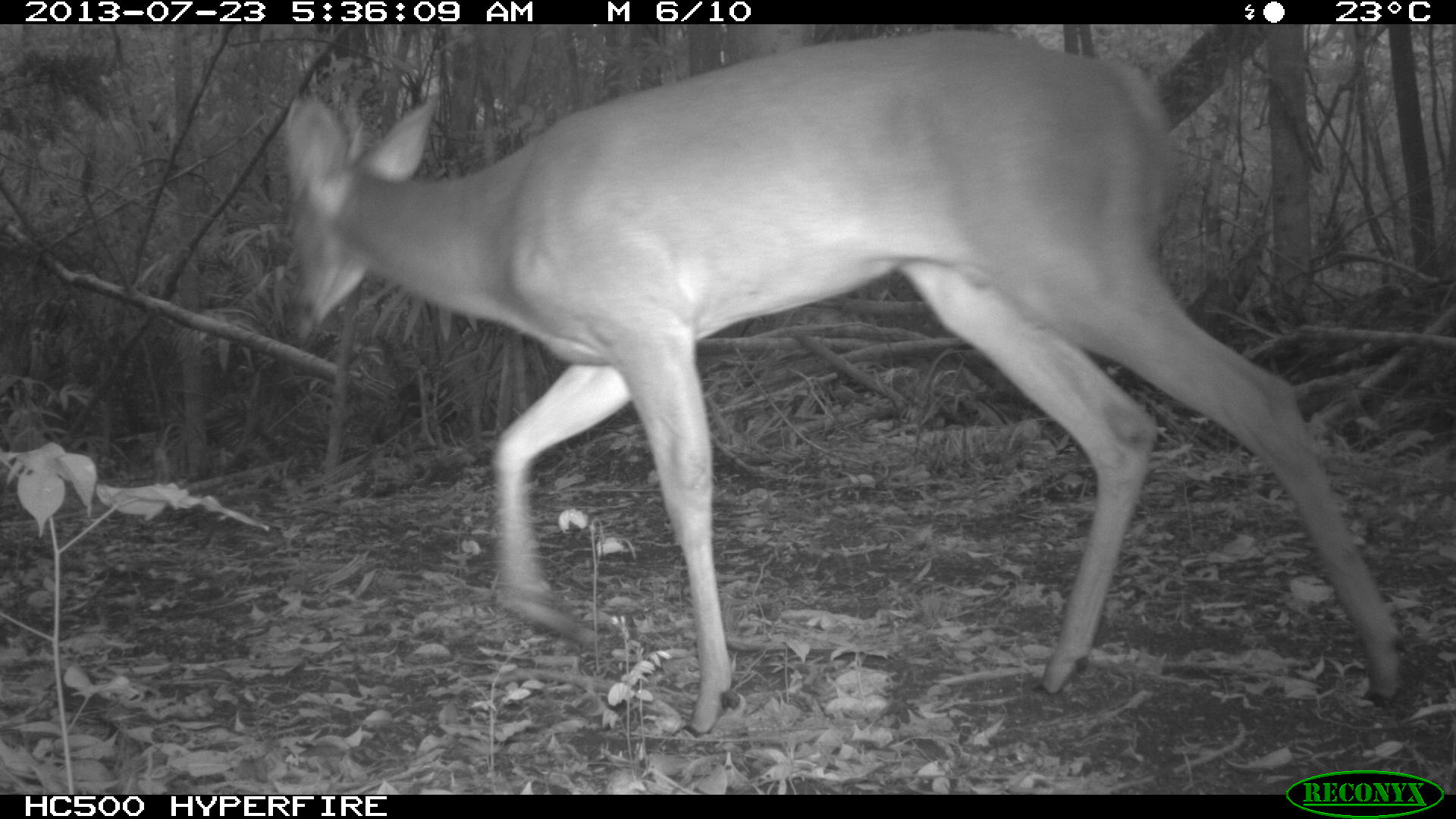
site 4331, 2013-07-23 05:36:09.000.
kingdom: Animalia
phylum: Chordata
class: Mammalia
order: Artiodactyla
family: Cervidae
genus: Odocoileus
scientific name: Odocoileus virginianus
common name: white-tailed deer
Odocoileus virginianus (white-tailed deer), count 1, sex male.